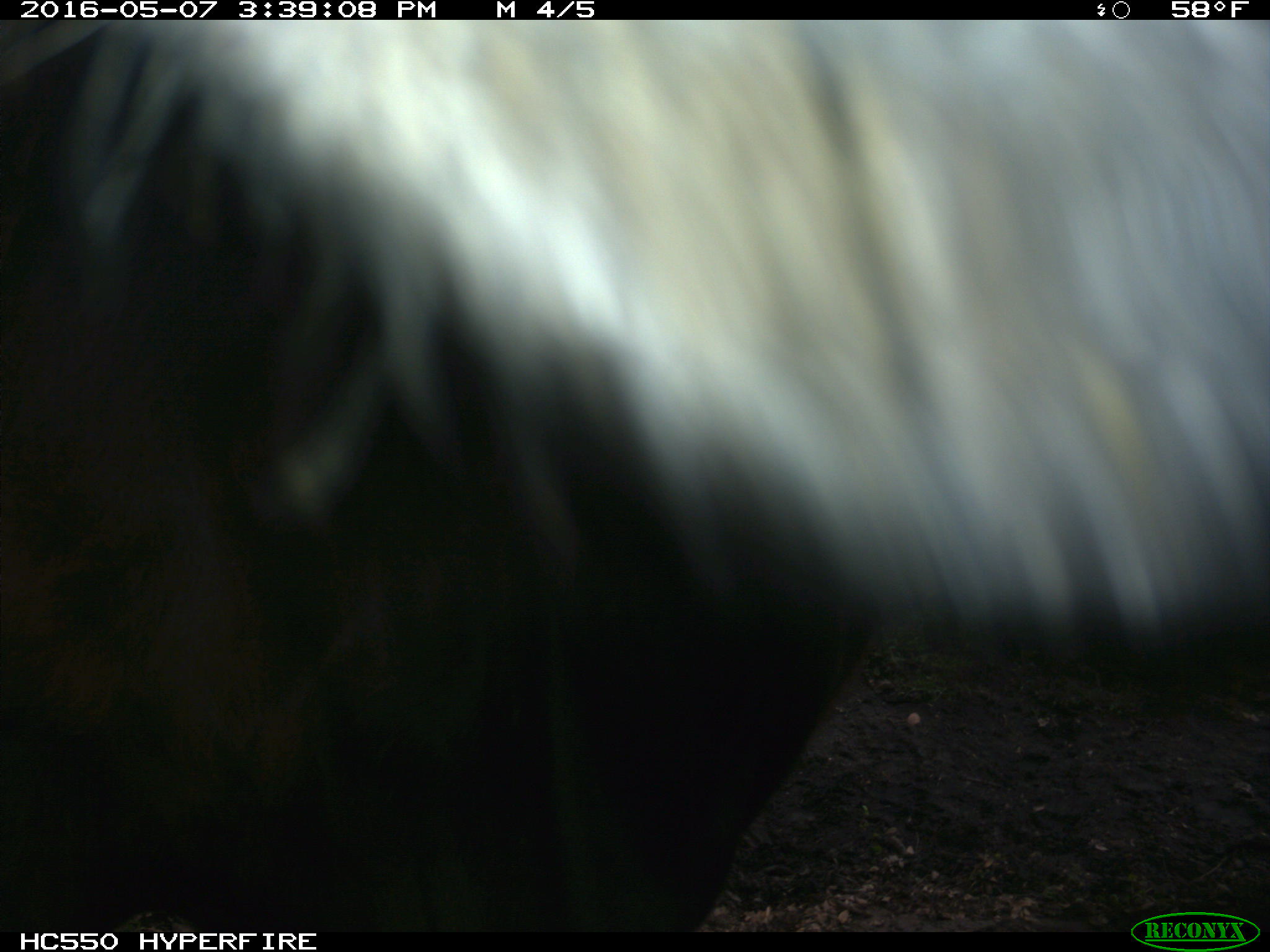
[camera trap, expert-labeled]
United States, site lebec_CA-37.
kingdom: Animalia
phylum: Chordata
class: Mammalia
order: Artiodactyla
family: Bovidae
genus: Bos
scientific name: Bos taurus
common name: domestic cow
Bos taurus (domestic cow).